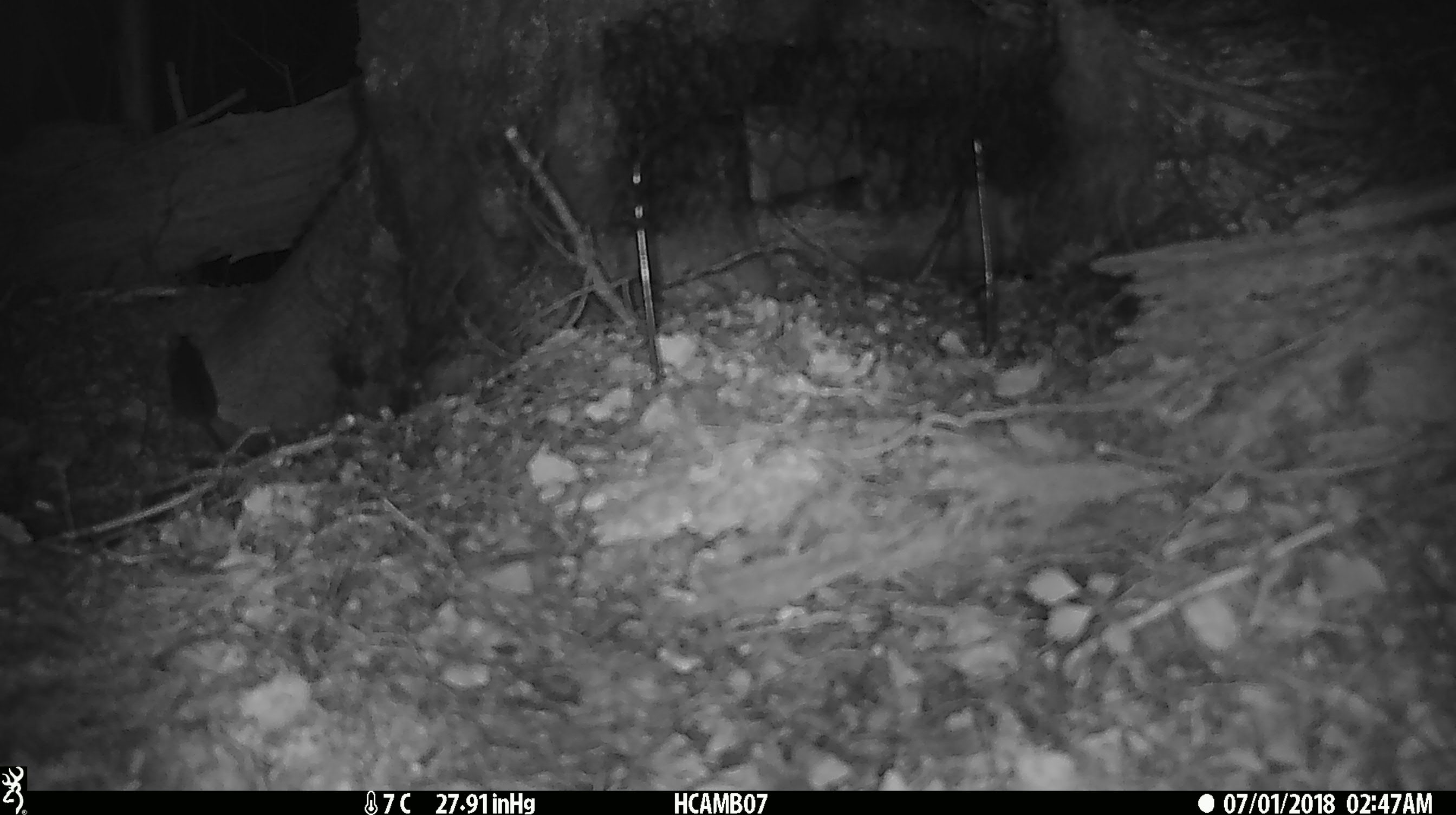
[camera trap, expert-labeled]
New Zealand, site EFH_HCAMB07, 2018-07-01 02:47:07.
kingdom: Animalia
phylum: Chordata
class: Mammalia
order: Rodentia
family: Muridae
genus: Mus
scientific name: Mus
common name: mouse